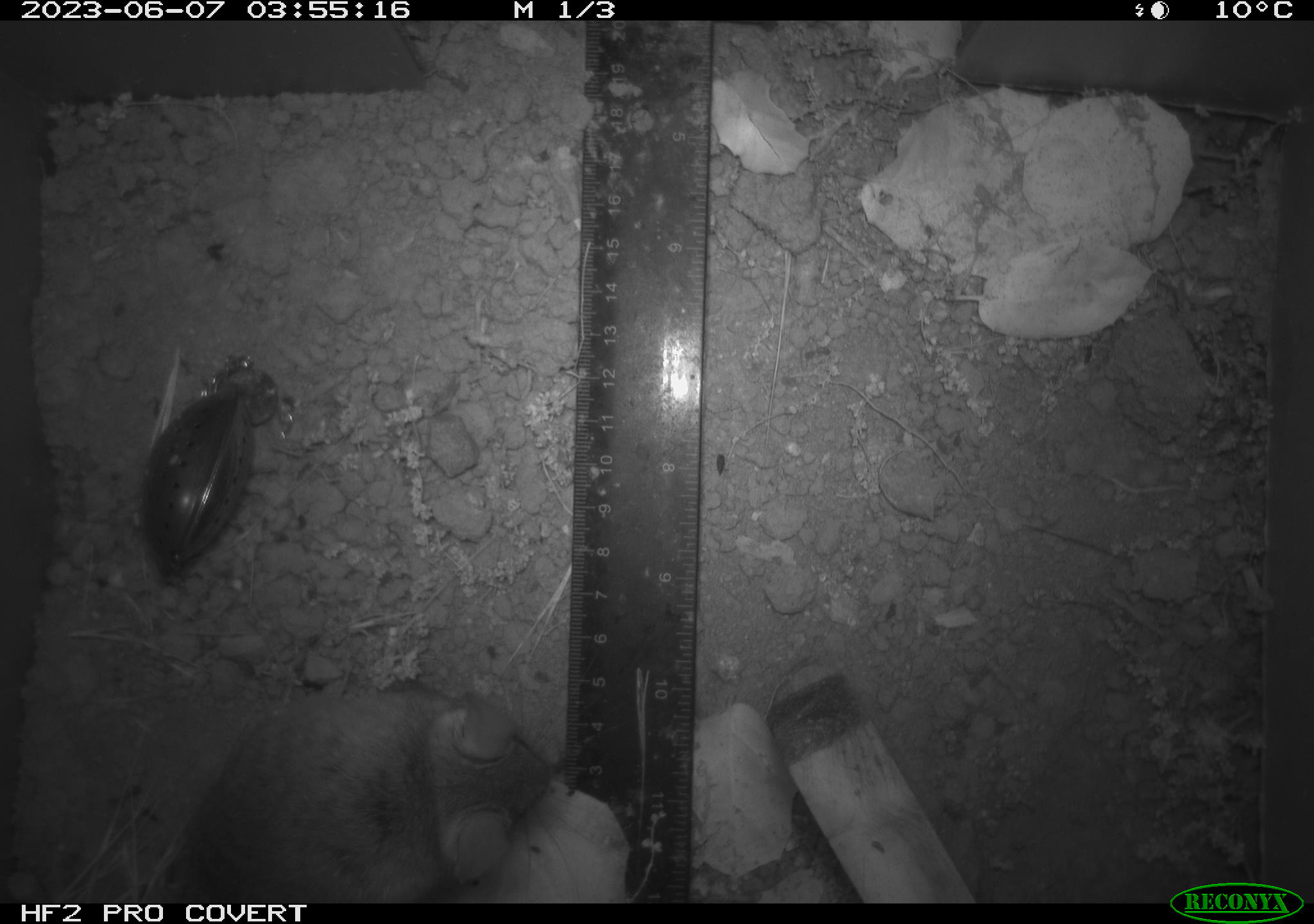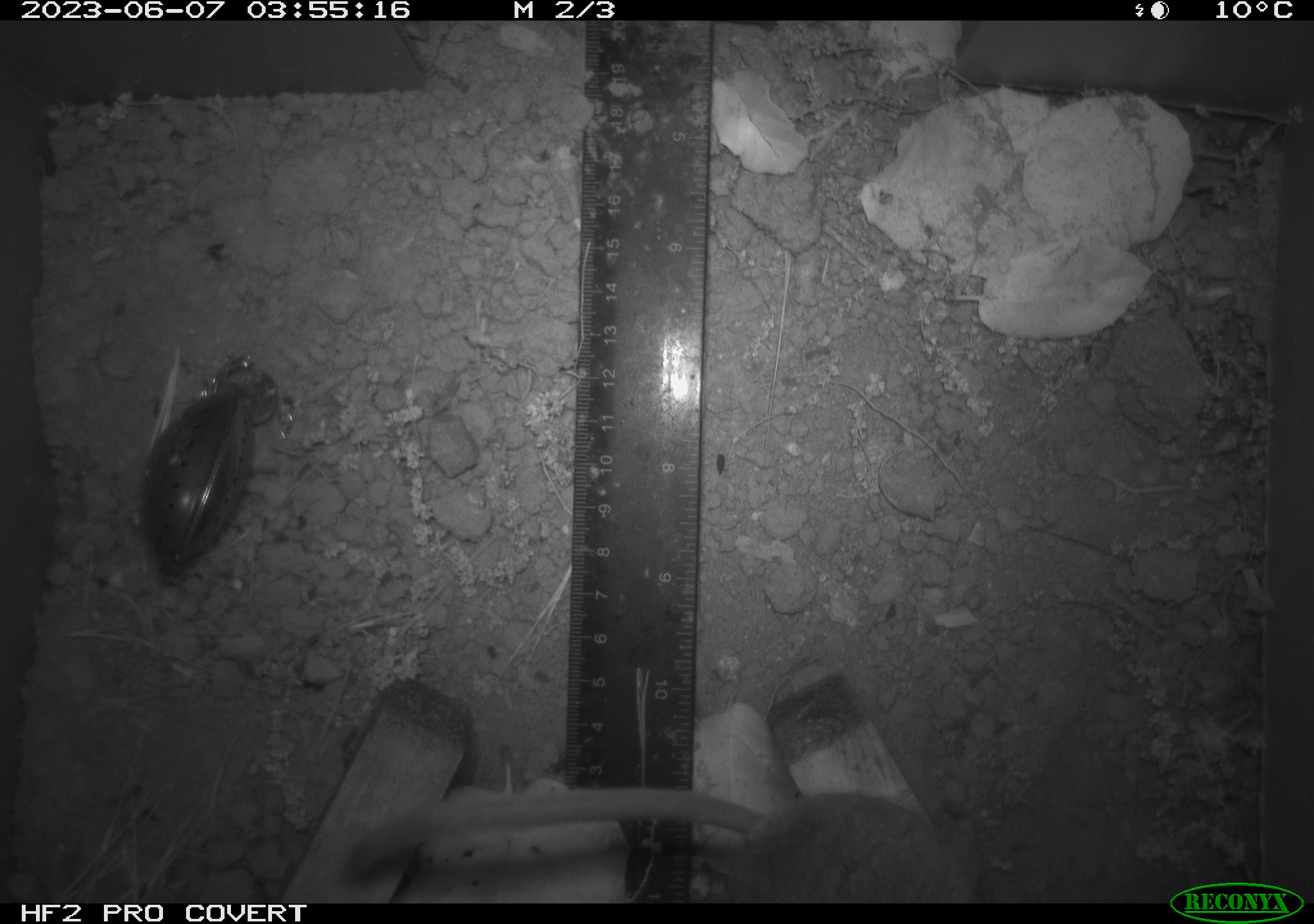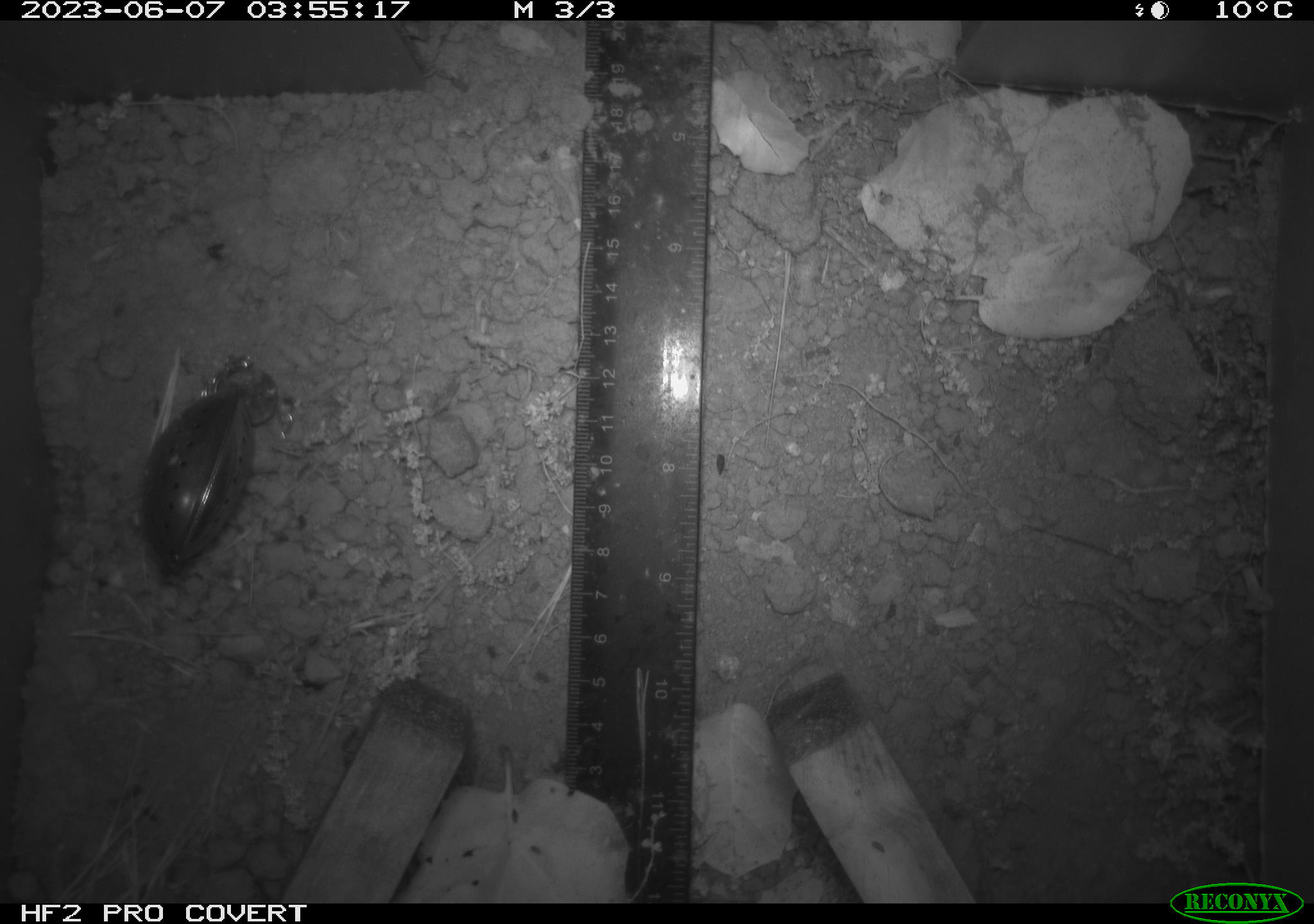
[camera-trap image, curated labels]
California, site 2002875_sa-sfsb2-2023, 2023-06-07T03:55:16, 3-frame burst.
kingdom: Animalia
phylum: Chordata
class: Mammalia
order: Rodentia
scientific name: Rodentia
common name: mouse species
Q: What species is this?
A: Mouse species (Rodentia).